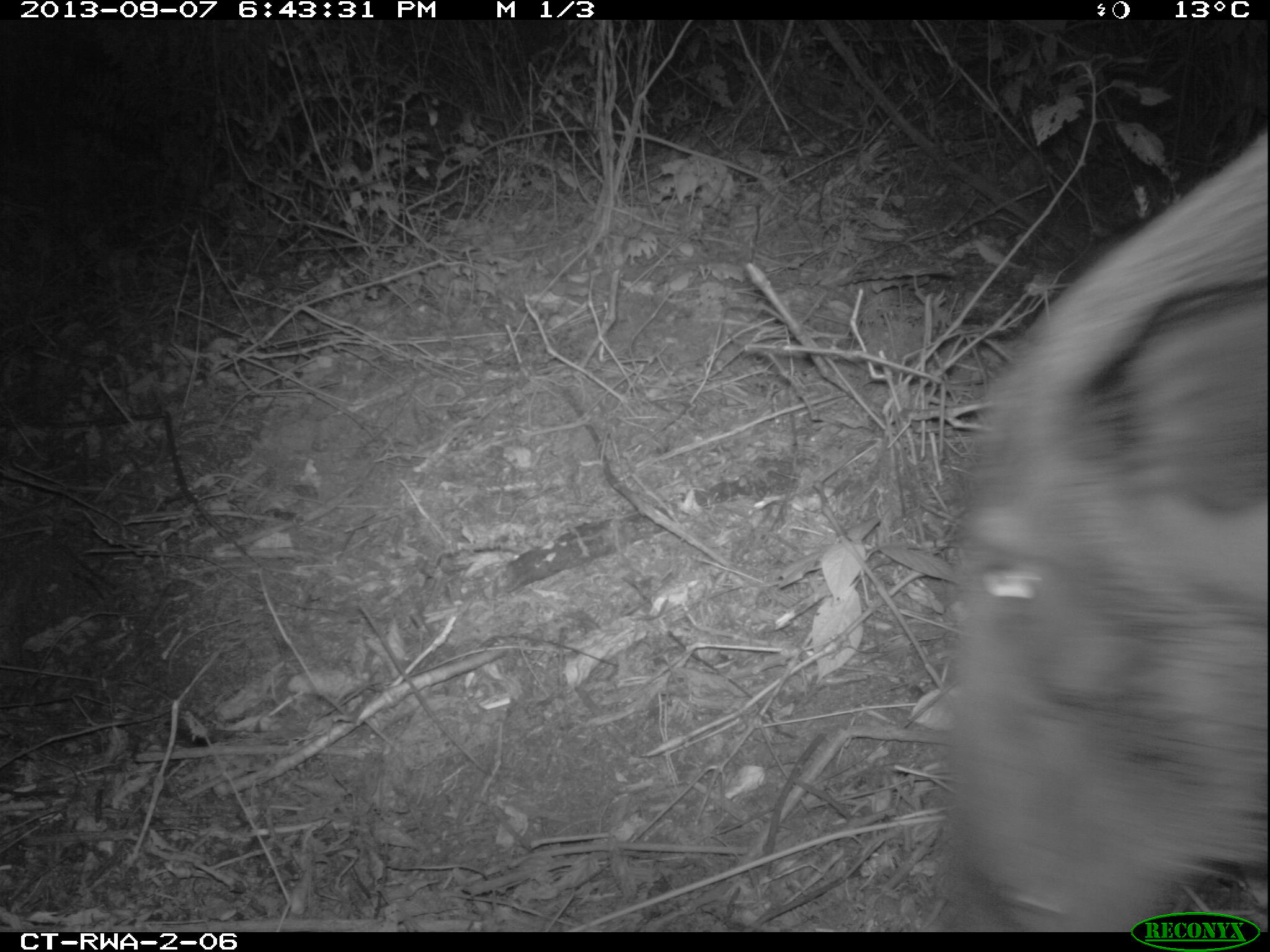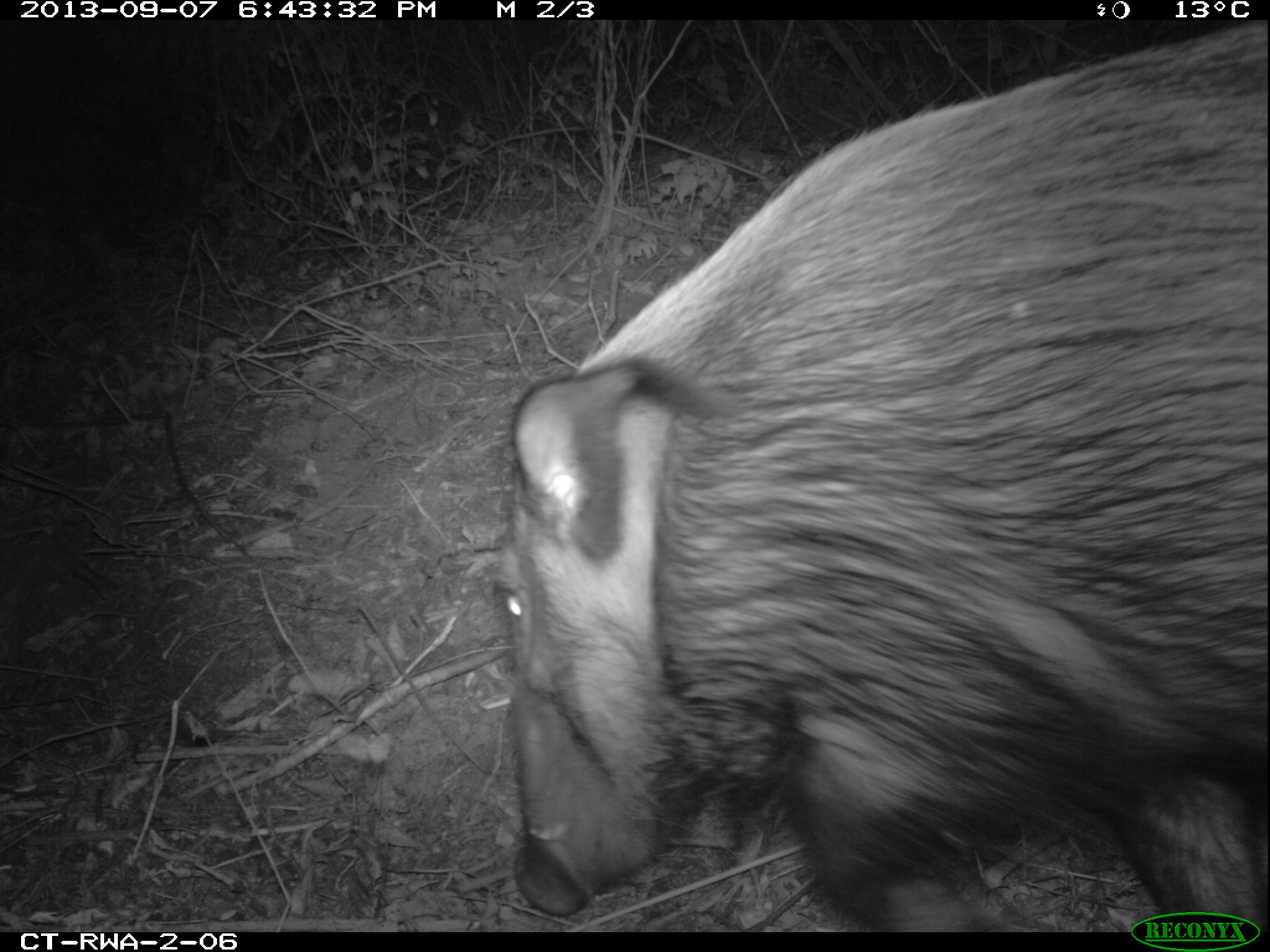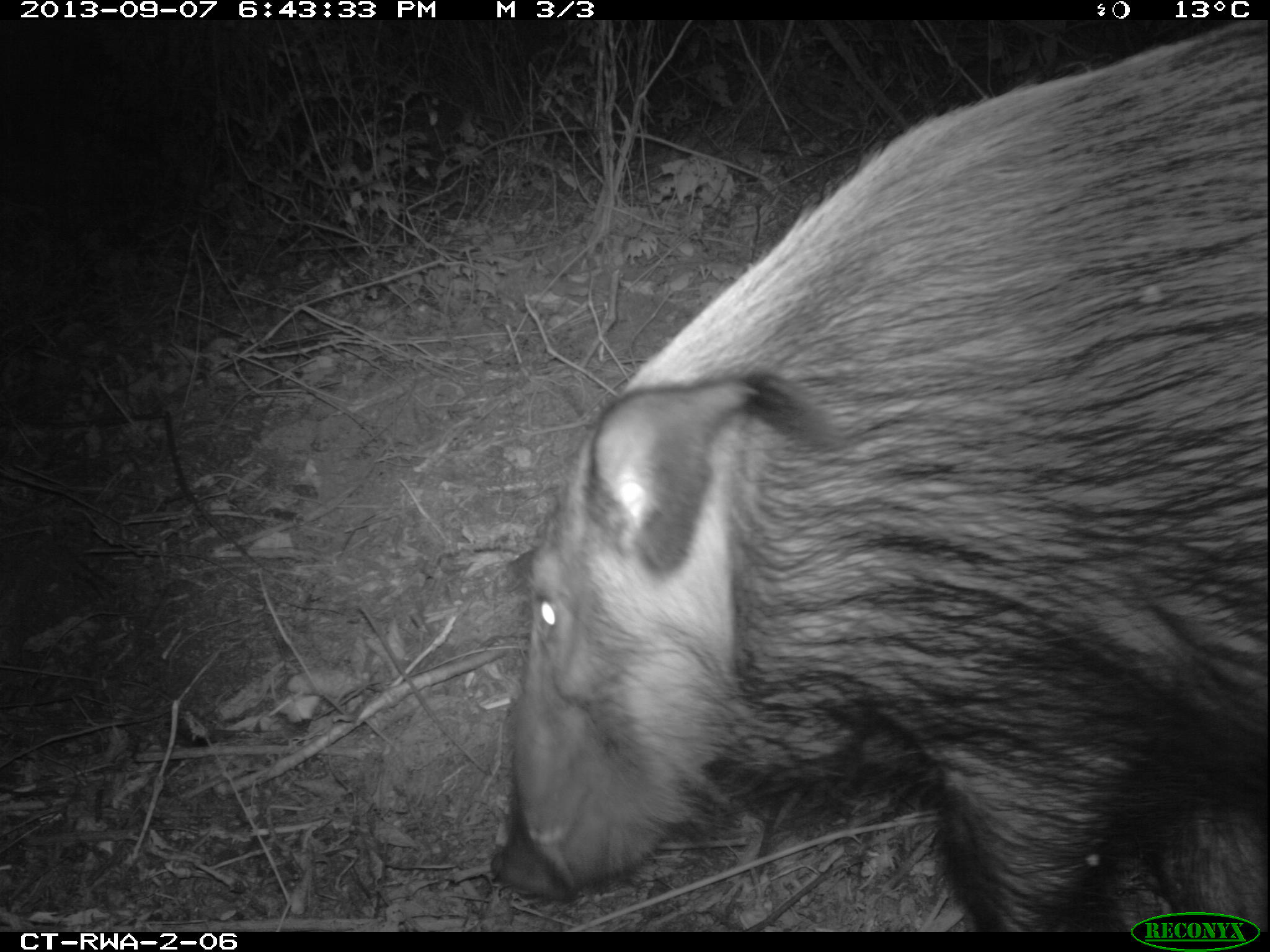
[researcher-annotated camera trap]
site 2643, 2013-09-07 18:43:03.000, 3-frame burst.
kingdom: Animalia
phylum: Chordata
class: Mammalia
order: Artiodactyla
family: Suidae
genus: Potamochoerus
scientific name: Potamochoerus larvatus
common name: bushpig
Potamochoerus larvatus (bushpig), count 4.